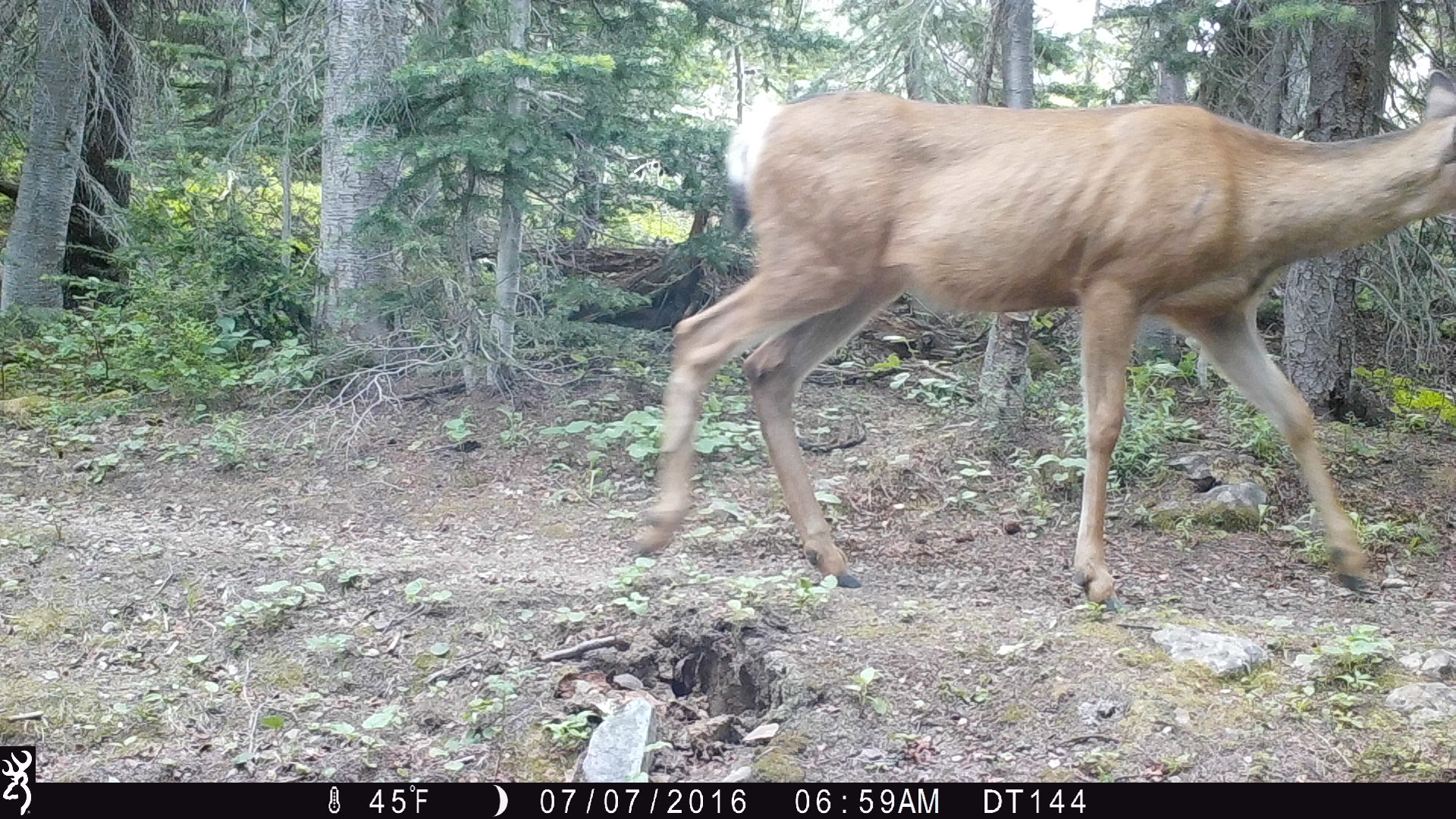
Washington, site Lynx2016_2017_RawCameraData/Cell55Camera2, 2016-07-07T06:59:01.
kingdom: Animalia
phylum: Chordata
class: Mammalia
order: Artiodactyla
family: Cervidae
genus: Odocoileus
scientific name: Odocoileus hemionus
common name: mule deer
Odocoileus hemionus (mule deer). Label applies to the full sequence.